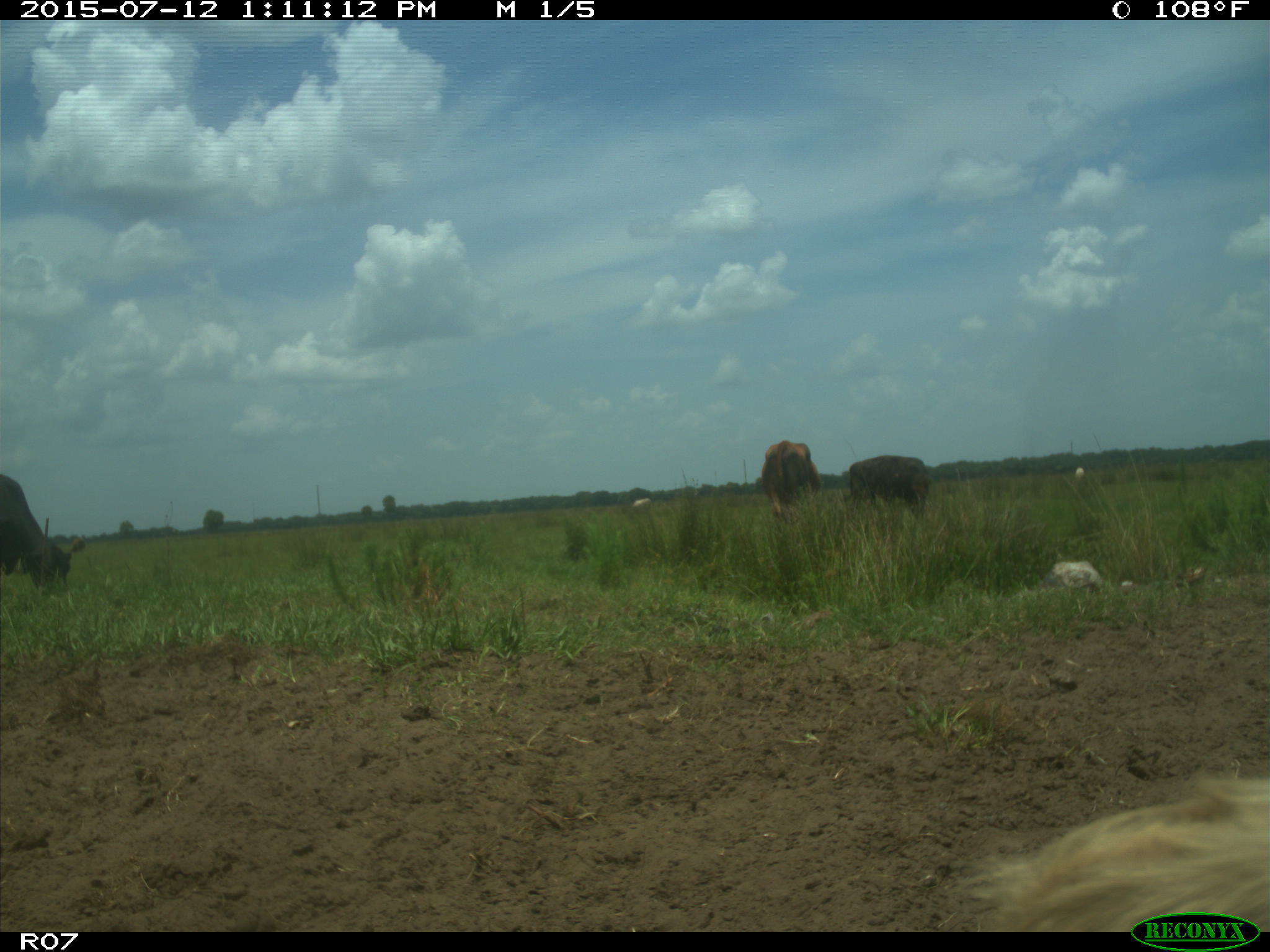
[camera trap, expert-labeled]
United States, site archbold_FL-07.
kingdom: Animalia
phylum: Chordata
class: Mammalia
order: Artiodactyla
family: Bovidae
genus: Bos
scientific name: Bos taurus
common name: domestic cow